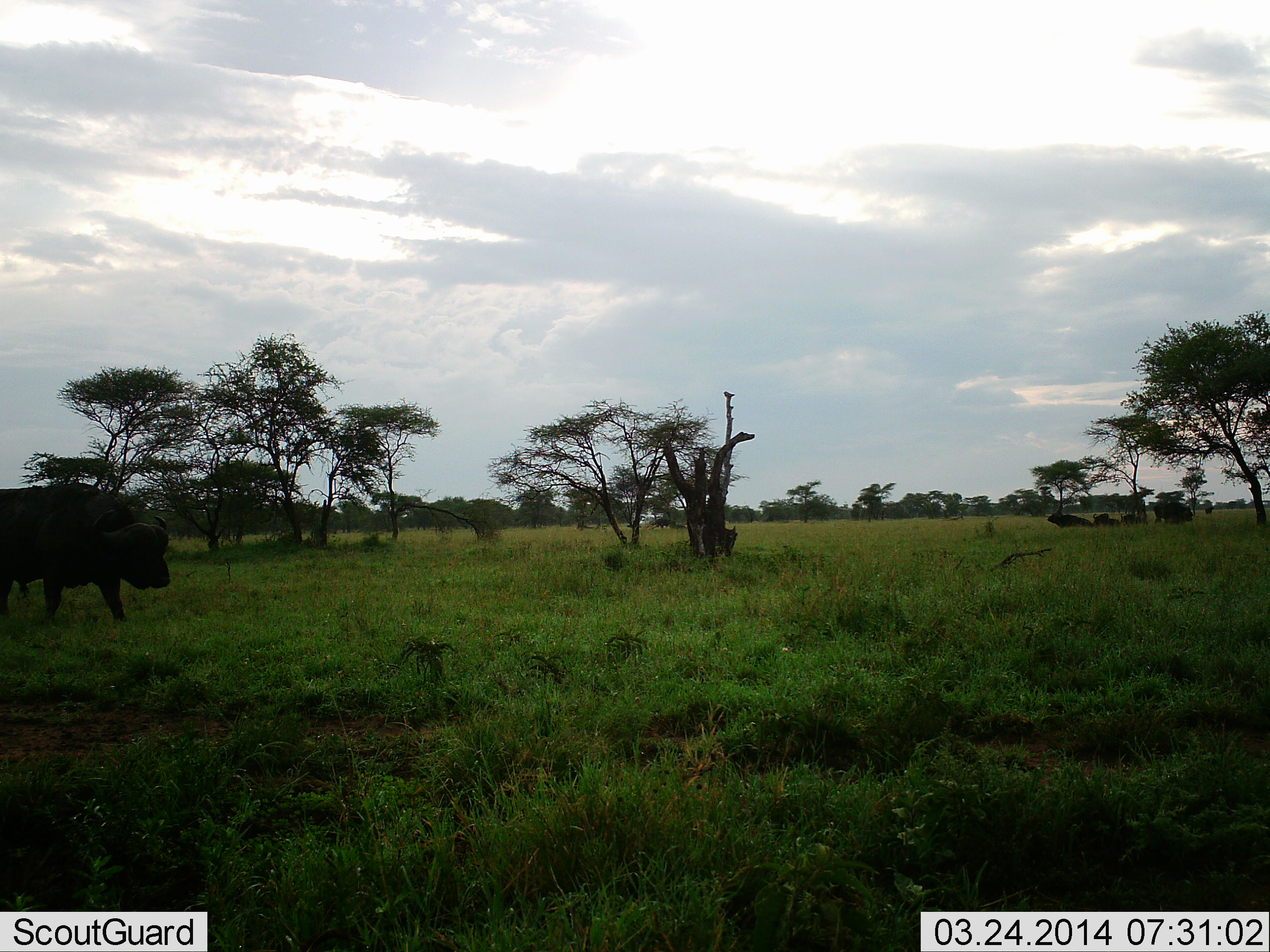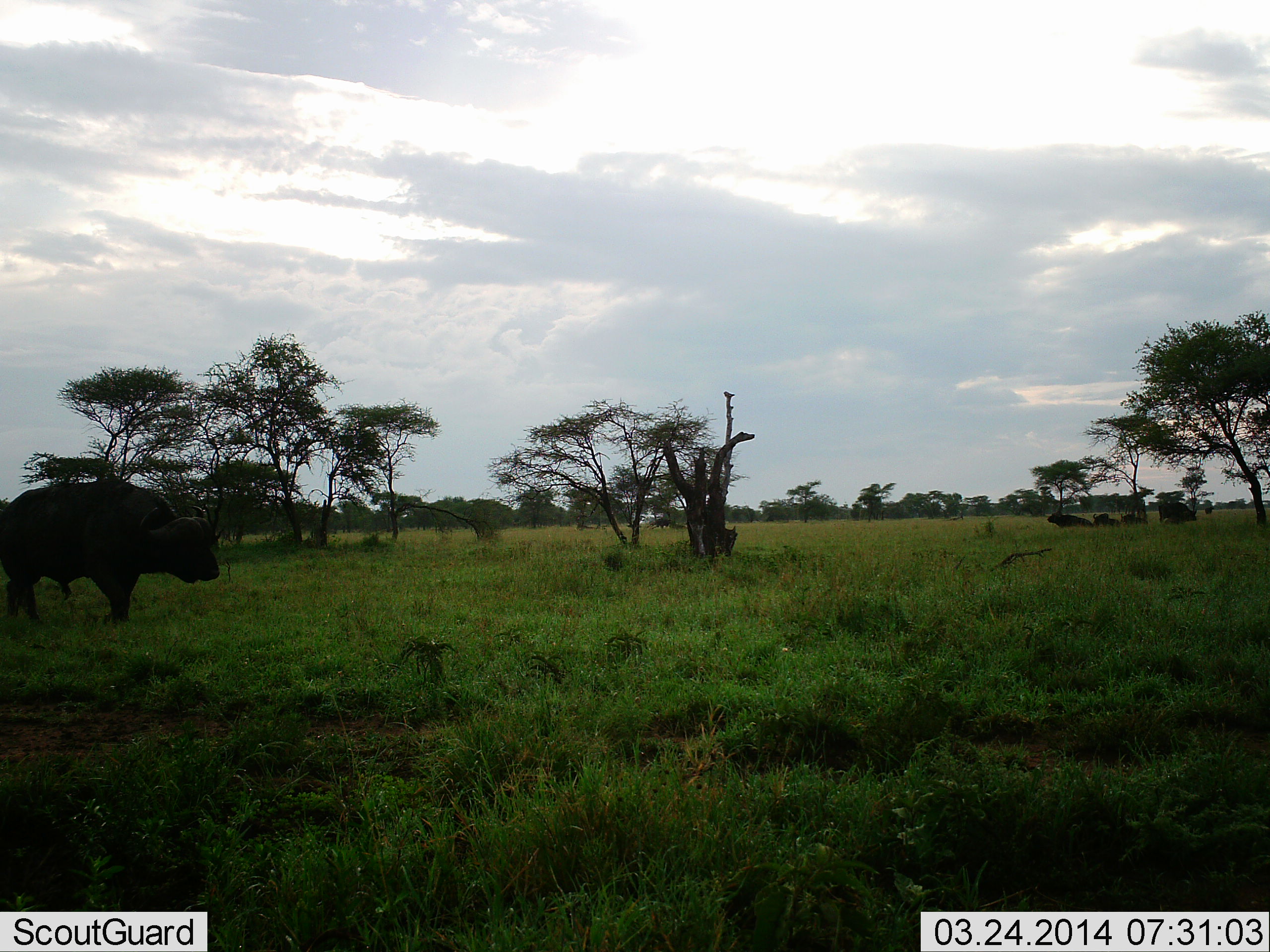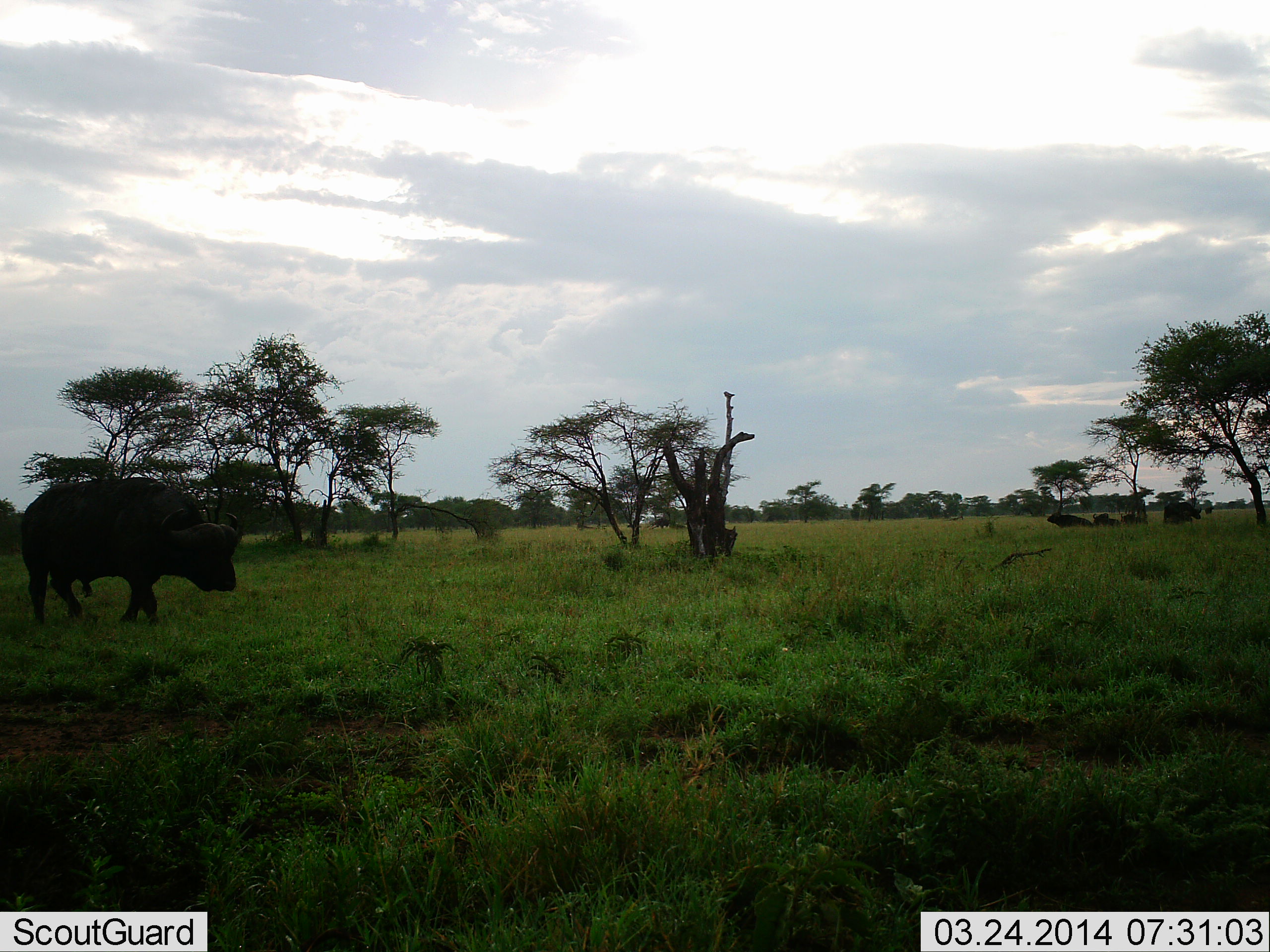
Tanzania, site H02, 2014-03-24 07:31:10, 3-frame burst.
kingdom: Animalia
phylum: Chordata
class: Mammalia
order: Artiodactyla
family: Bovidae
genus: Syncerus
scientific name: Syncerus caffer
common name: cape buffalo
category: buffalo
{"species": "buffalo (cape buffalo) (Syncerus caffer)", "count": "5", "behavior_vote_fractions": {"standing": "30%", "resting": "50%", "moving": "70%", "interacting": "0%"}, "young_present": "0%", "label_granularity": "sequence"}